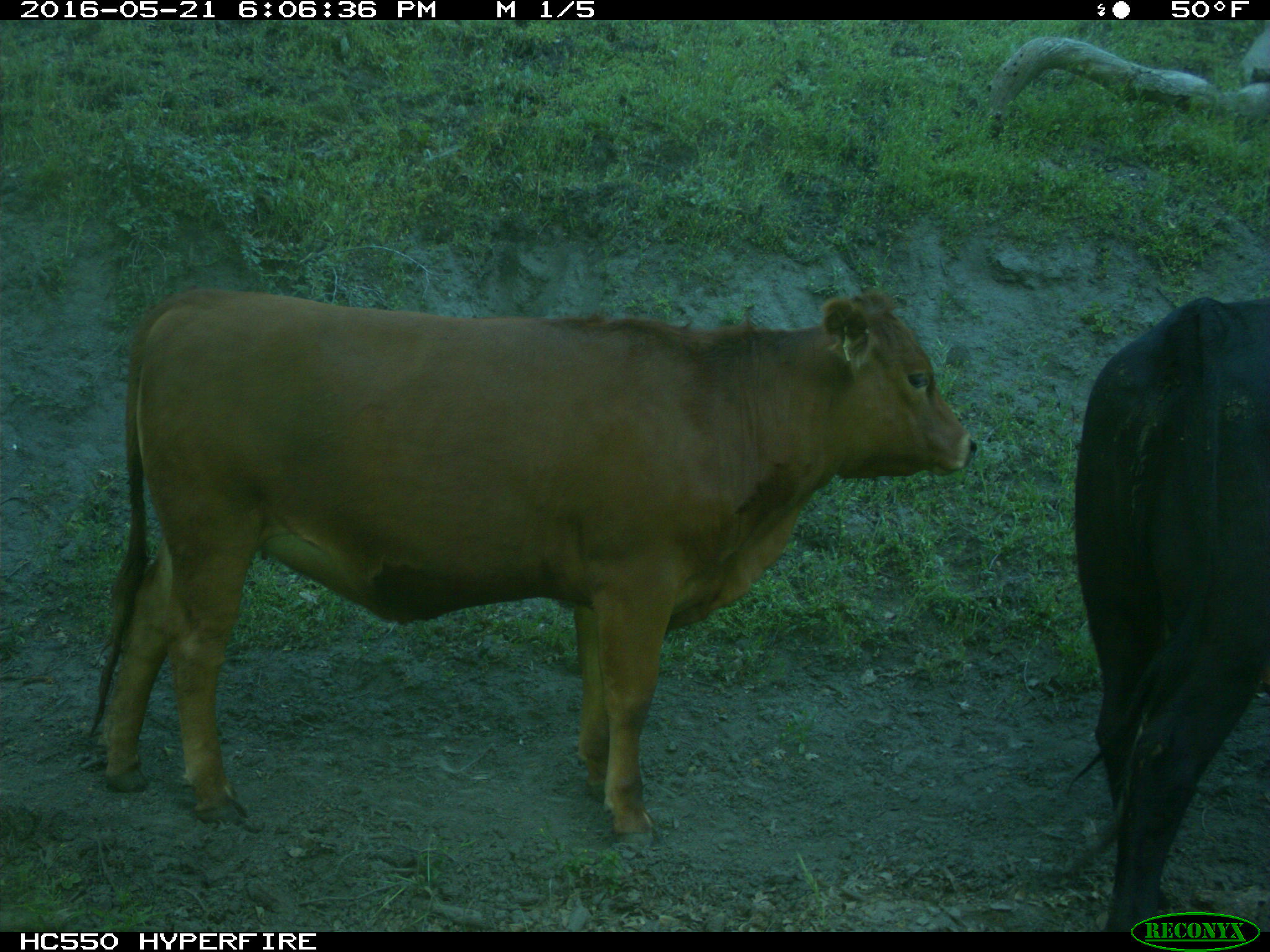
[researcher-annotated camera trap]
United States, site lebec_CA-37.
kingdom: Animalia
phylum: Chordata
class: Mammalia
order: Artiodactyla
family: Bovidae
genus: Bos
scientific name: Bos taurus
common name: domestic cow